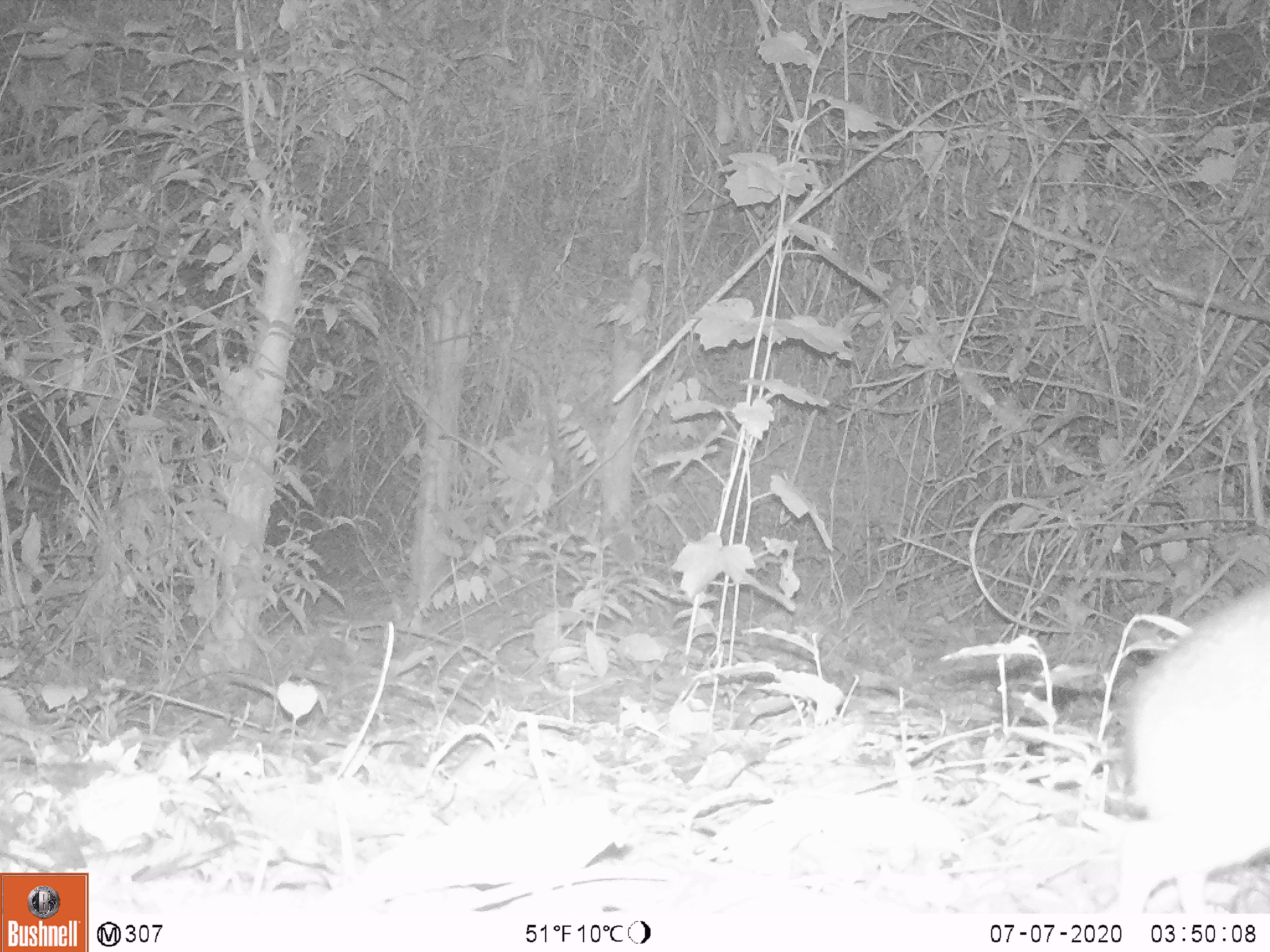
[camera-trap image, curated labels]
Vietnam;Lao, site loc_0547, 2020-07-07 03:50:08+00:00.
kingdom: Animalia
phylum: Chordata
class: Mammalia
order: Artiodactyla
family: Tragulidae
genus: Moschiola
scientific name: Moschiola meminna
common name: chevrotain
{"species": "chevrotain (Moschiola meminna)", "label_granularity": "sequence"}